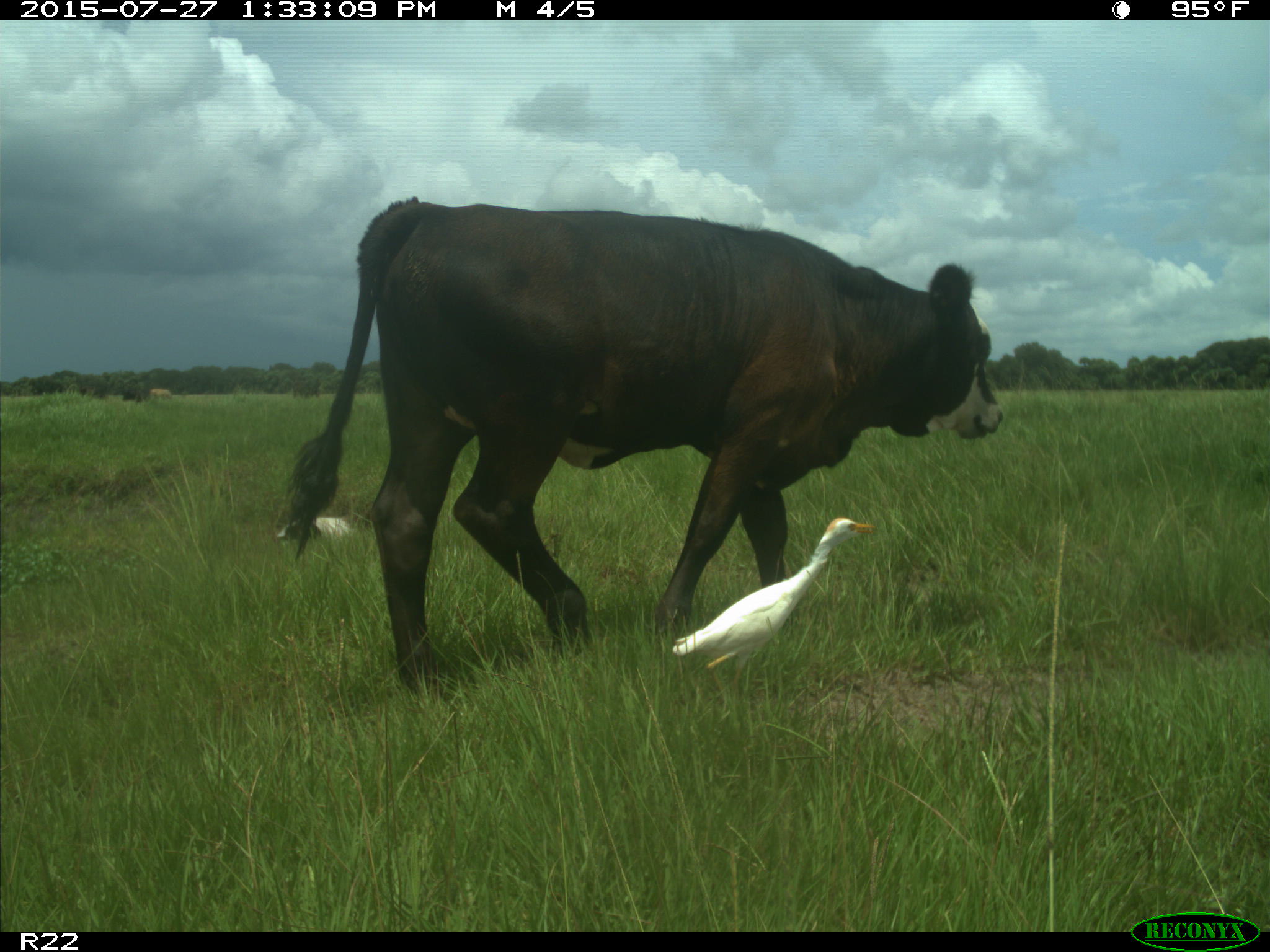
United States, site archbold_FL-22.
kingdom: Animalia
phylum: Chordata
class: Mammalia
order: Artiodactyla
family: Bovidae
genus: Bos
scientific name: Bos taurus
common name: domestic cow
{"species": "Bos taurus (domestic cow)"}